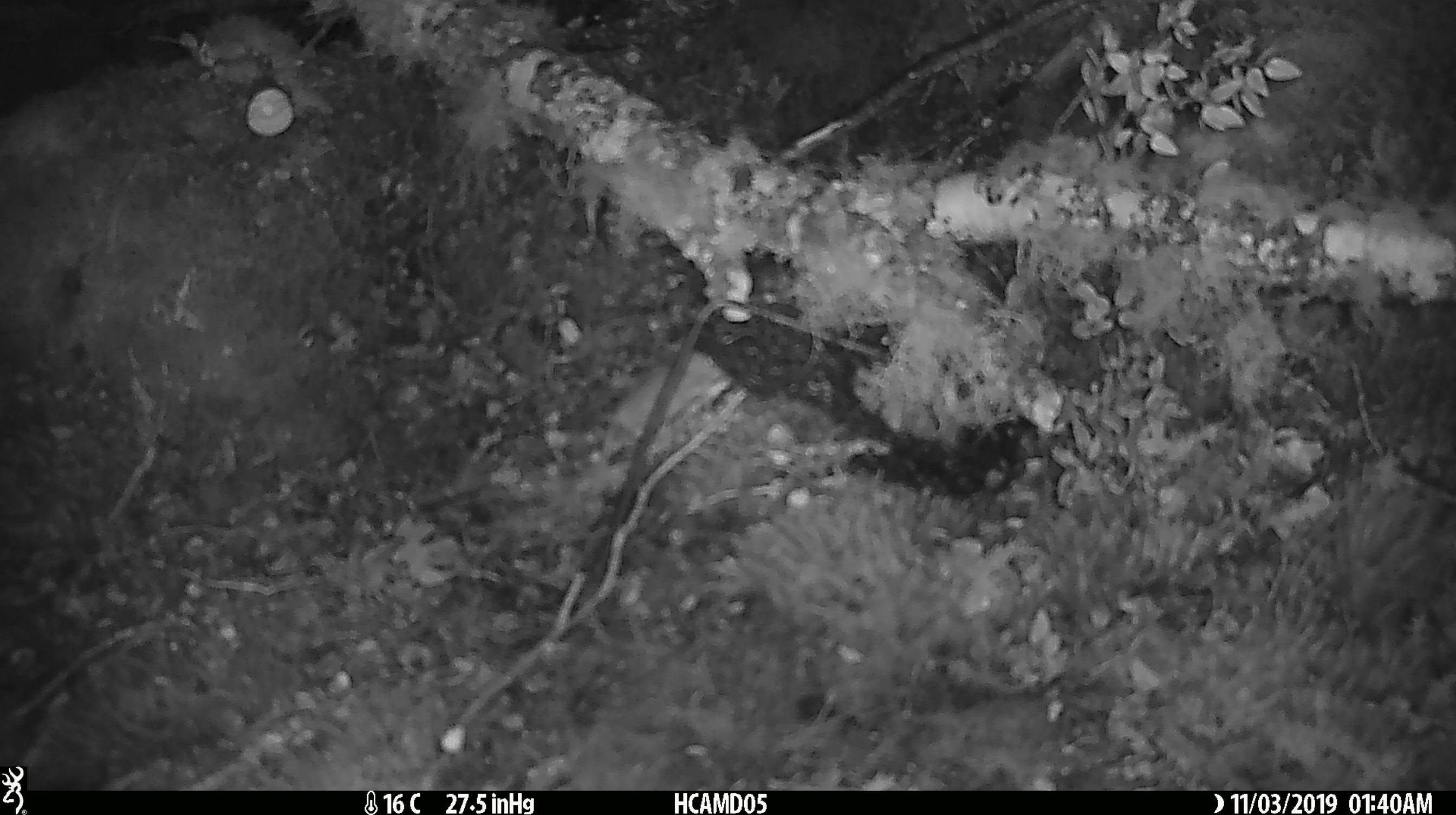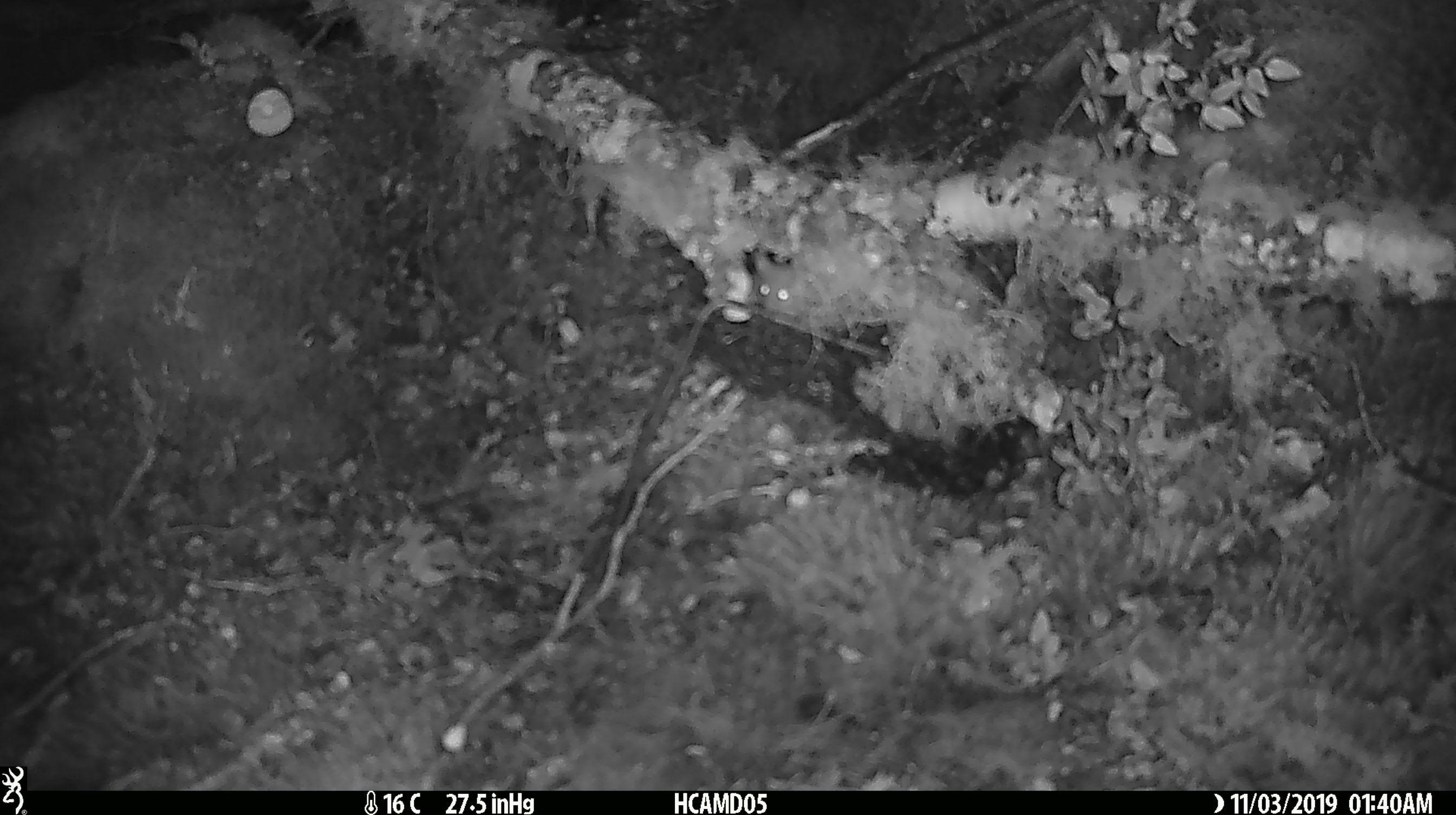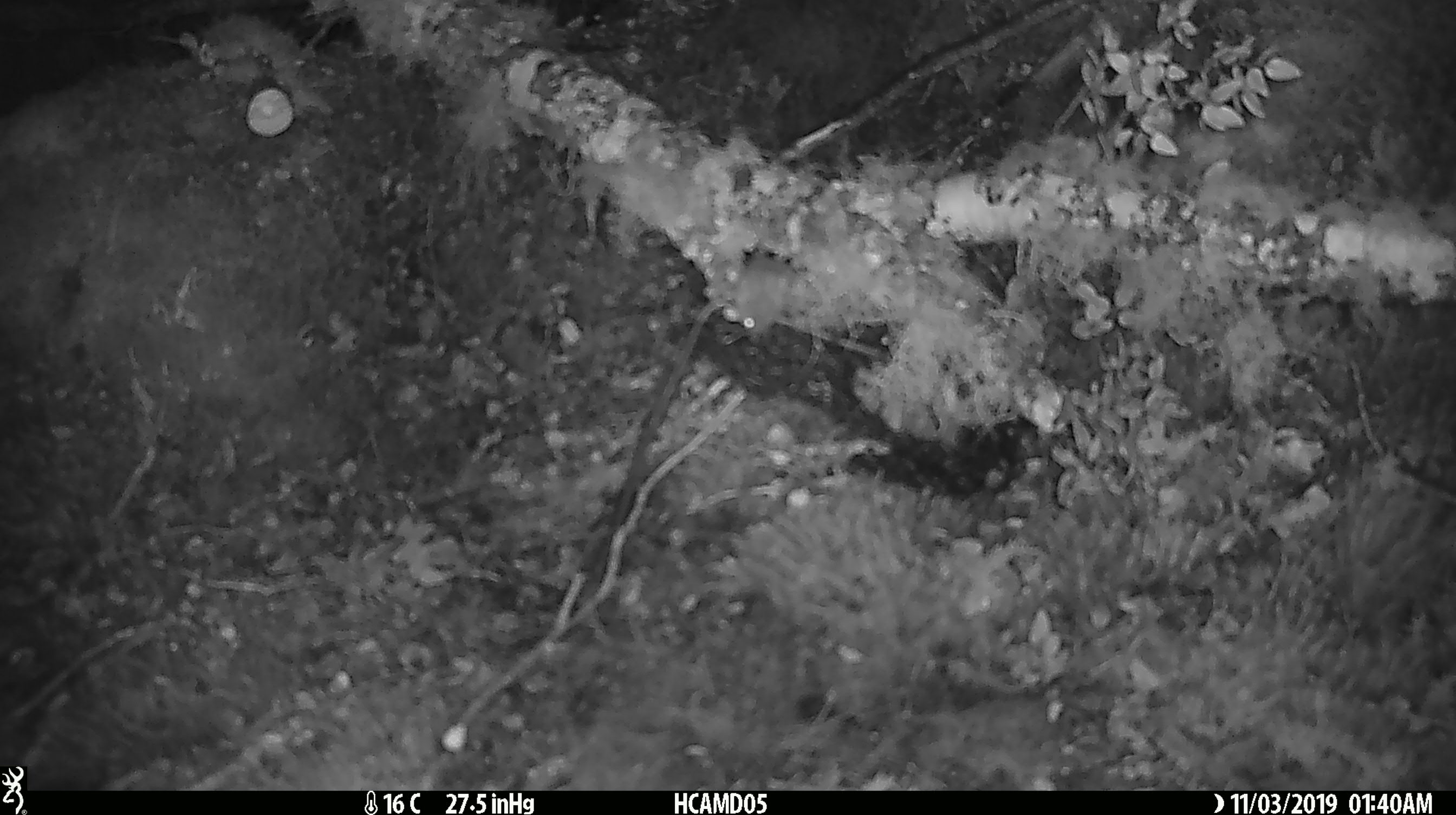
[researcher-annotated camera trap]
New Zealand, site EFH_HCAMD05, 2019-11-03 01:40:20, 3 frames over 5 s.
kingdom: Animalia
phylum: Chordata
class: Mammalia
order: Rodentia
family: Muridae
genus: Mus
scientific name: Mus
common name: mouse